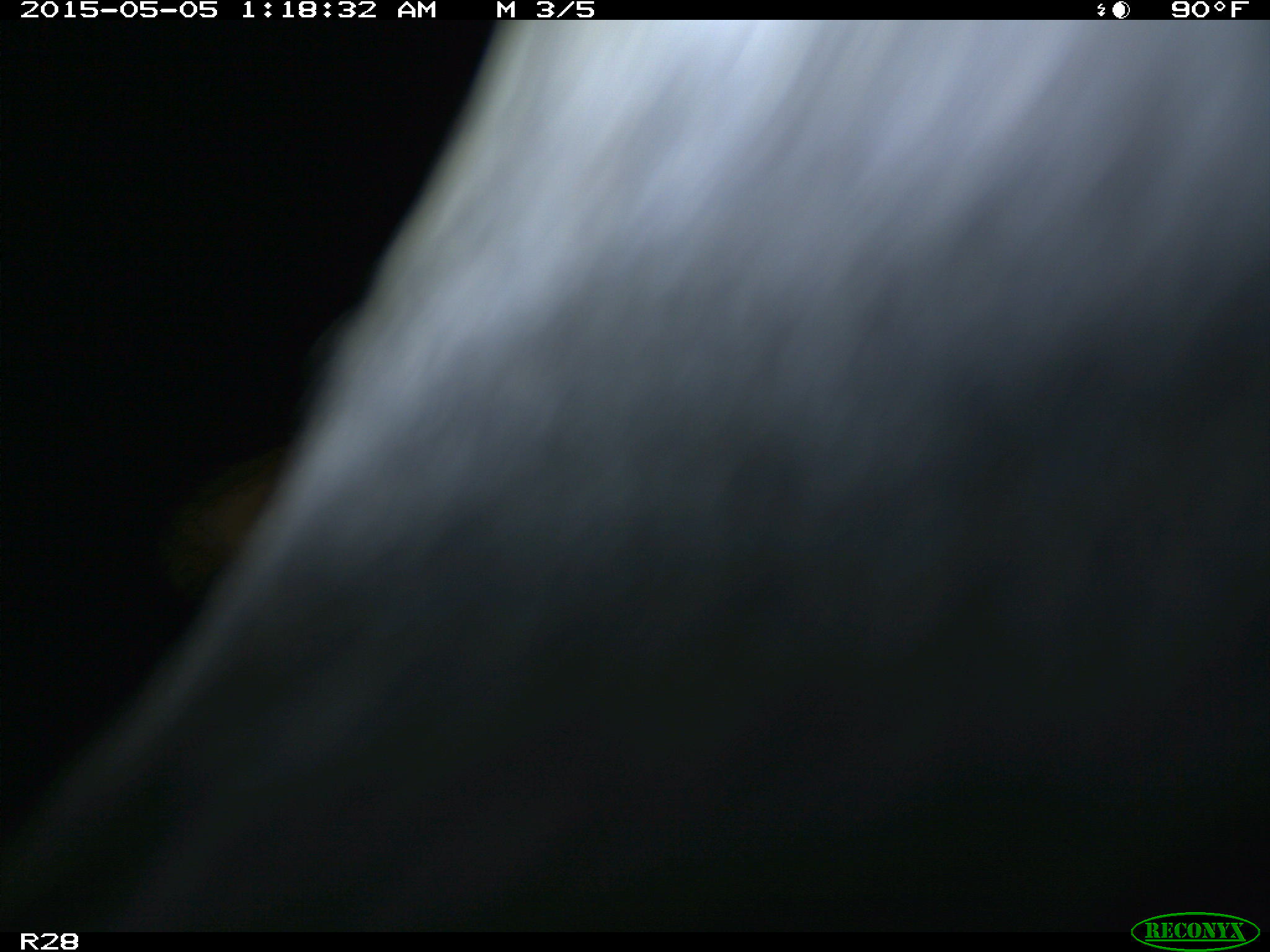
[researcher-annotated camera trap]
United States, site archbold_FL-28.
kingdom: Animalia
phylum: Chordata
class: Mammalia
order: Artiodactyla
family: Bovidae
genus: Bos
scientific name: Bos taurus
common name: domestic cow